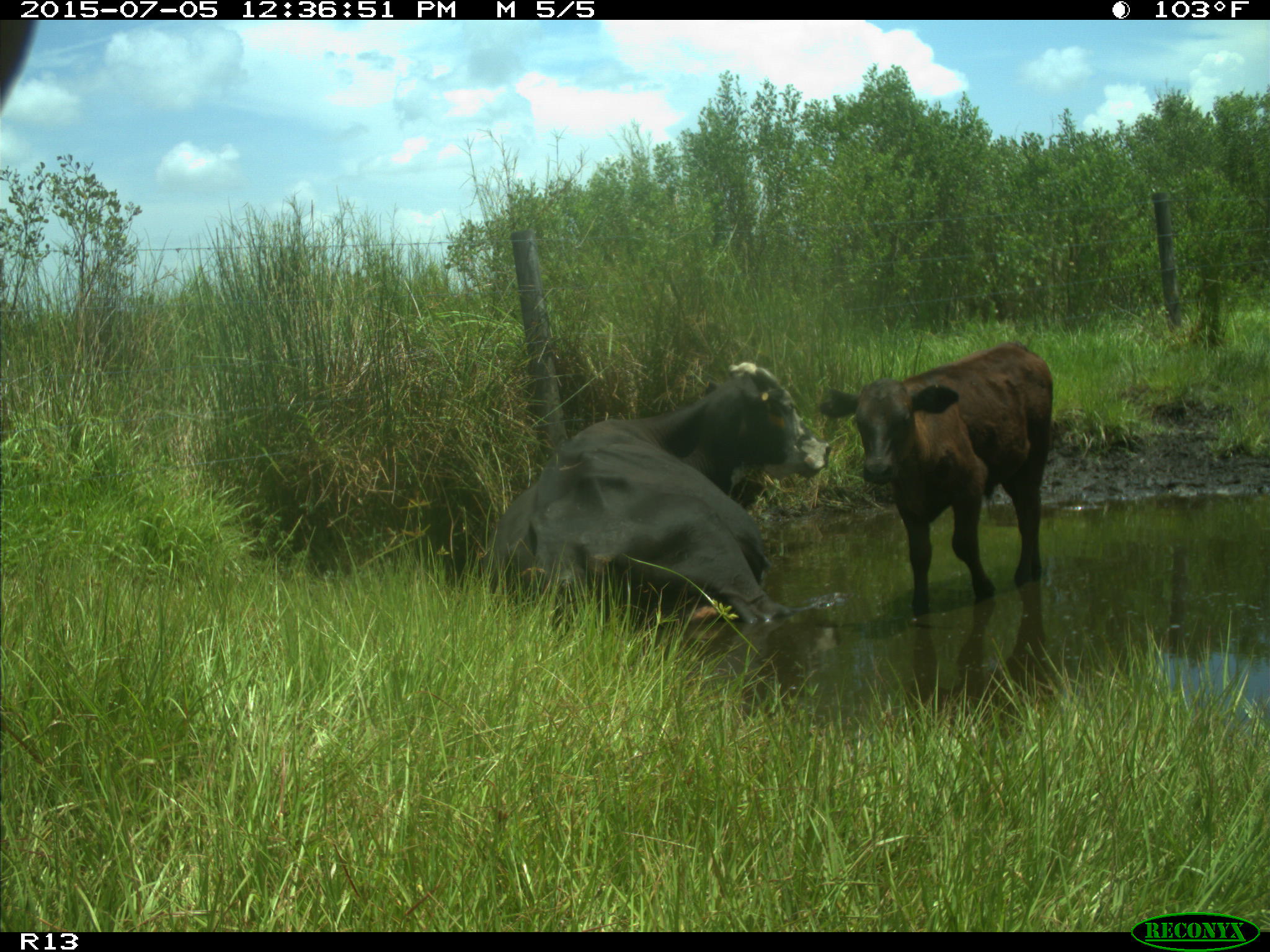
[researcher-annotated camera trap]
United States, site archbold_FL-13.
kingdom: Animalia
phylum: Chordata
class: Mammalia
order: Artiodactyla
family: Bovidae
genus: Bos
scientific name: Bos taurus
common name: domestic cow